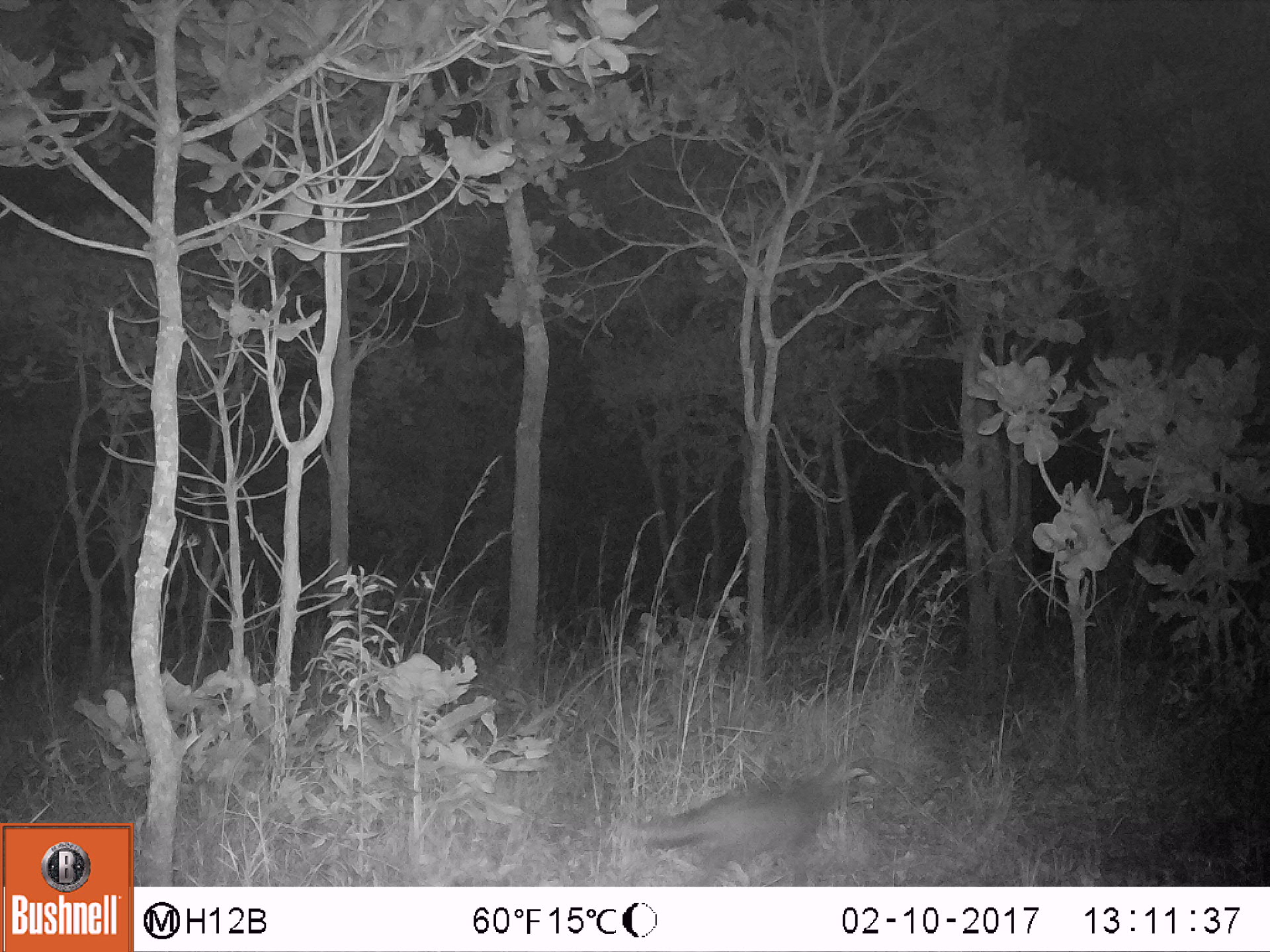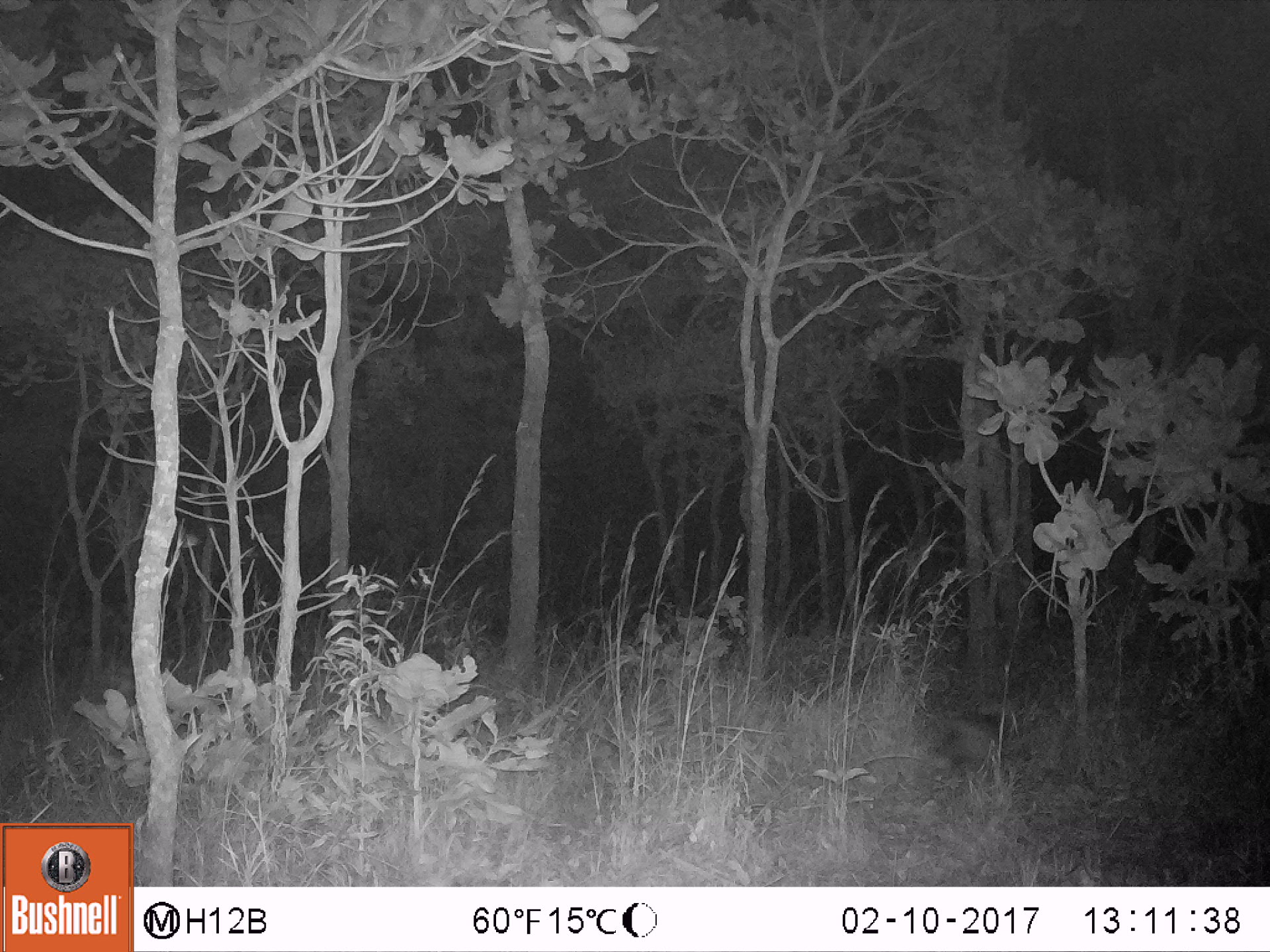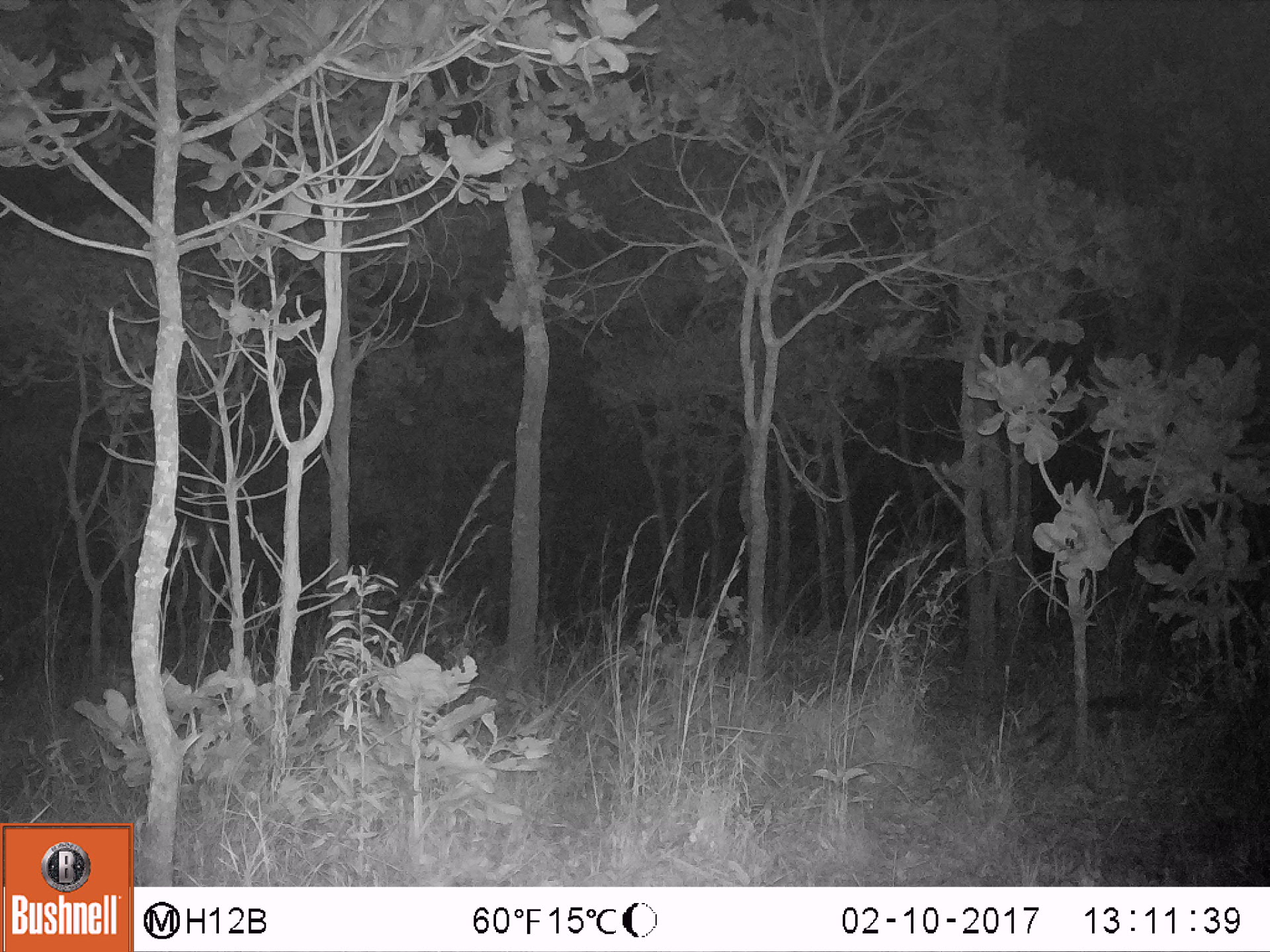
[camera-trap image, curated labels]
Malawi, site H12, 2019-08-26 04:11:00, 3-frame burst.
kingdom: Animalia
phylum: Chordata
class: Mammalia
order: Carnivora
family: Canidae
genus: Lupulella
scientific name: Lupulella adusta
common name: side-striped jackal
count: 1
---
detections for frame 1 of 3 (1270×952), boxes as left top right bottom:
side-striped jackal: 629 754 872 878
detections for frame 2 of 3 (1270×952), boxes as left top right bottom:
side-striped jackal: 916 705 1059 792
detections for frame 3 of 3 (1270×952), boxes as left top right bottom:
side-striped jackal: 1012 675 1165 767